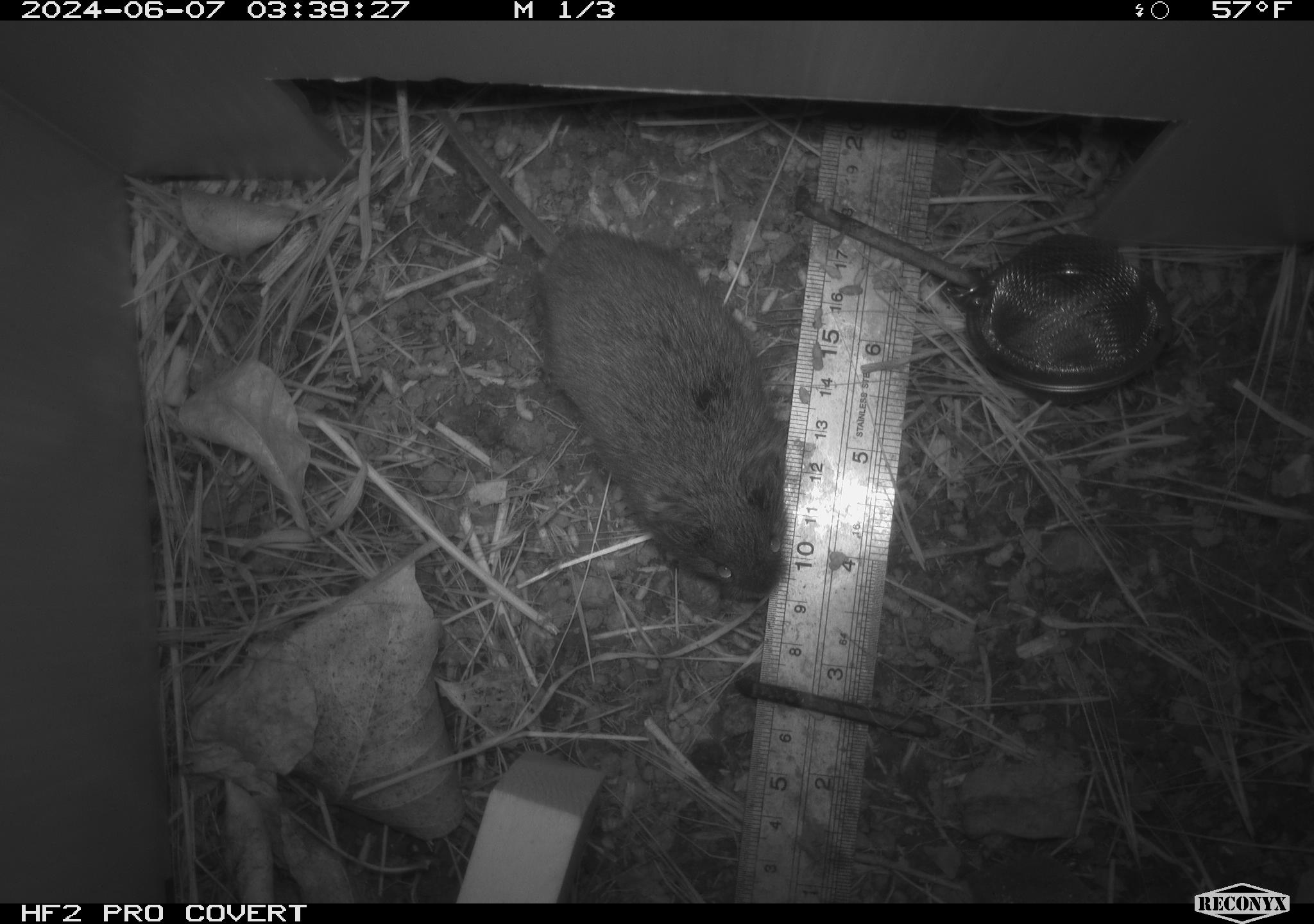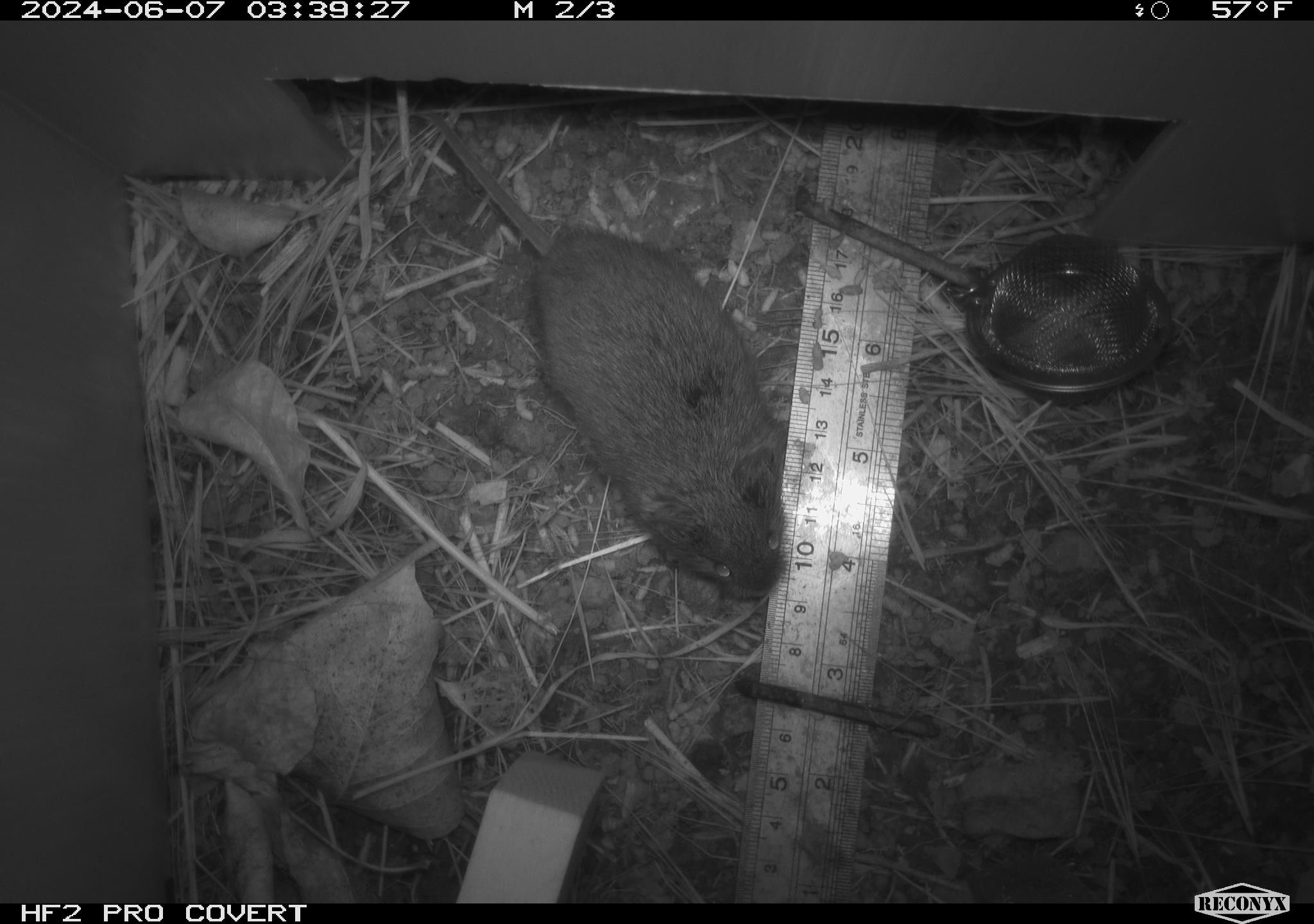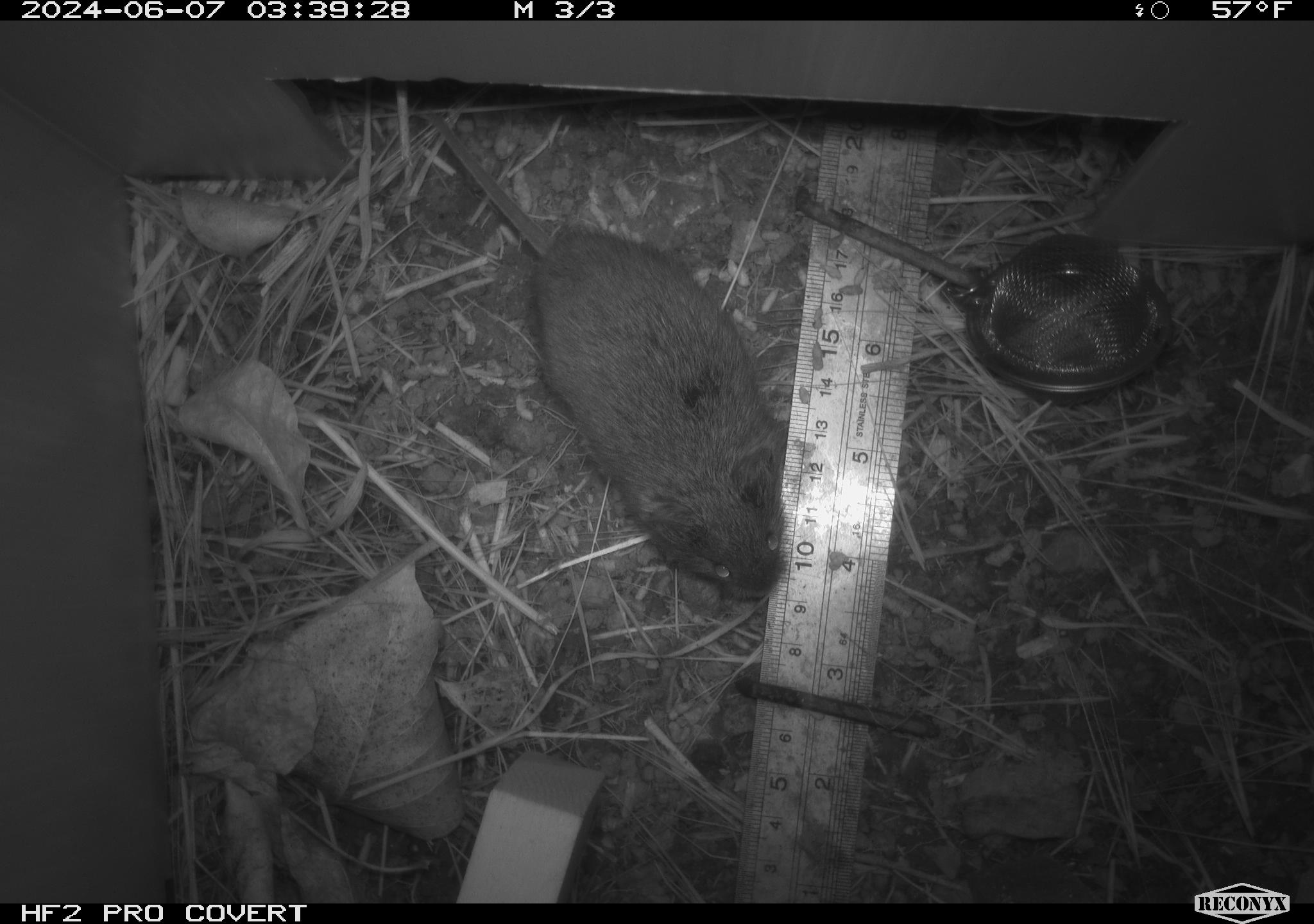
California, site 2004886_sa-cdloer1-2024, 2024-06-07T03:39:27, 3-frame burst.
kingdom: Animalia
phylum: Chordata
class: Mammalia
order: Rodentia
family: Cricetidae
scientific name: Arvicolinae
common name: voles, lemmings, and muskrats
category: arvicolinae subfamily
Arvicolinae subfamily (voles, lemmings, and muskrats) (Arvicolinae).